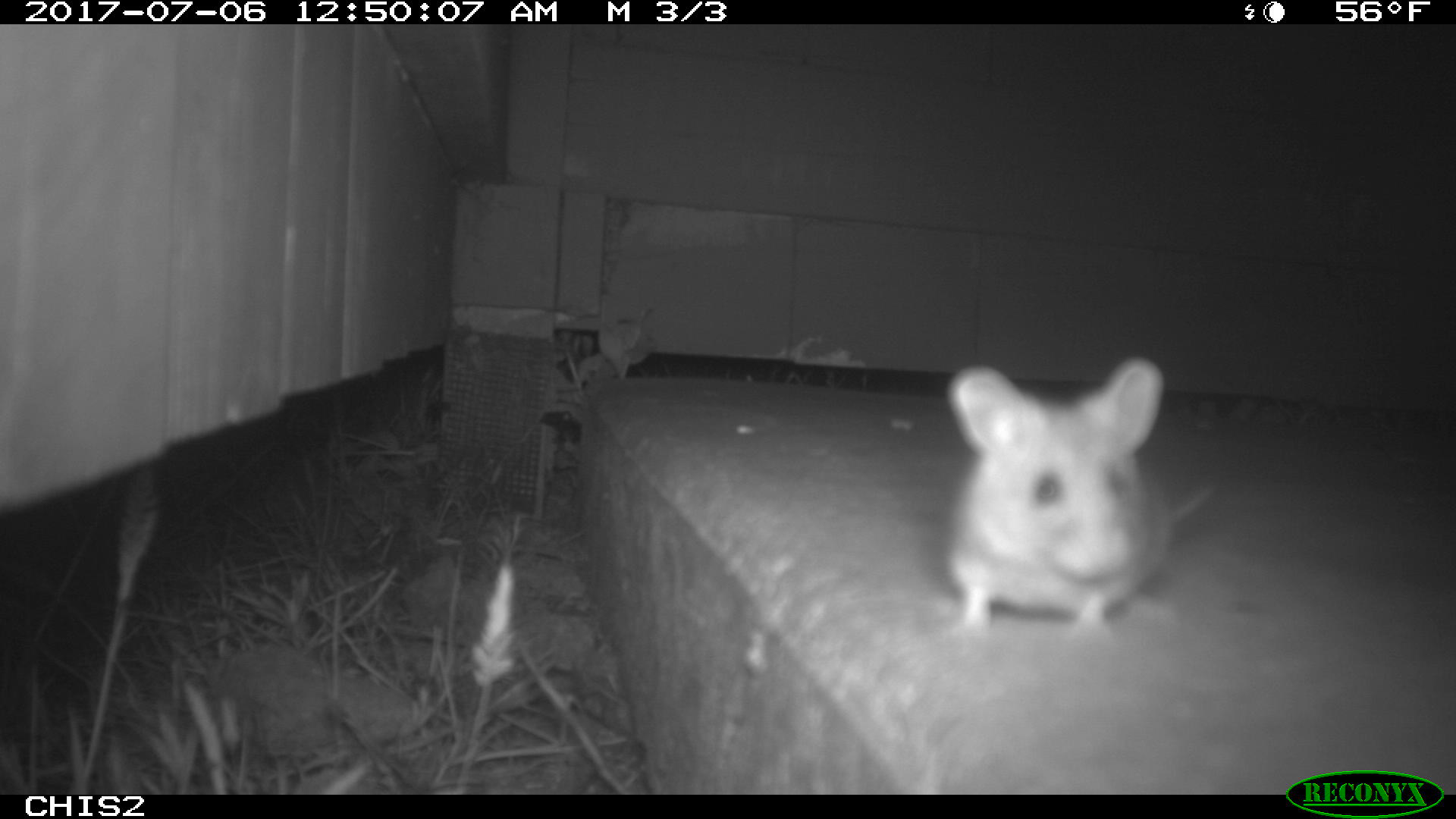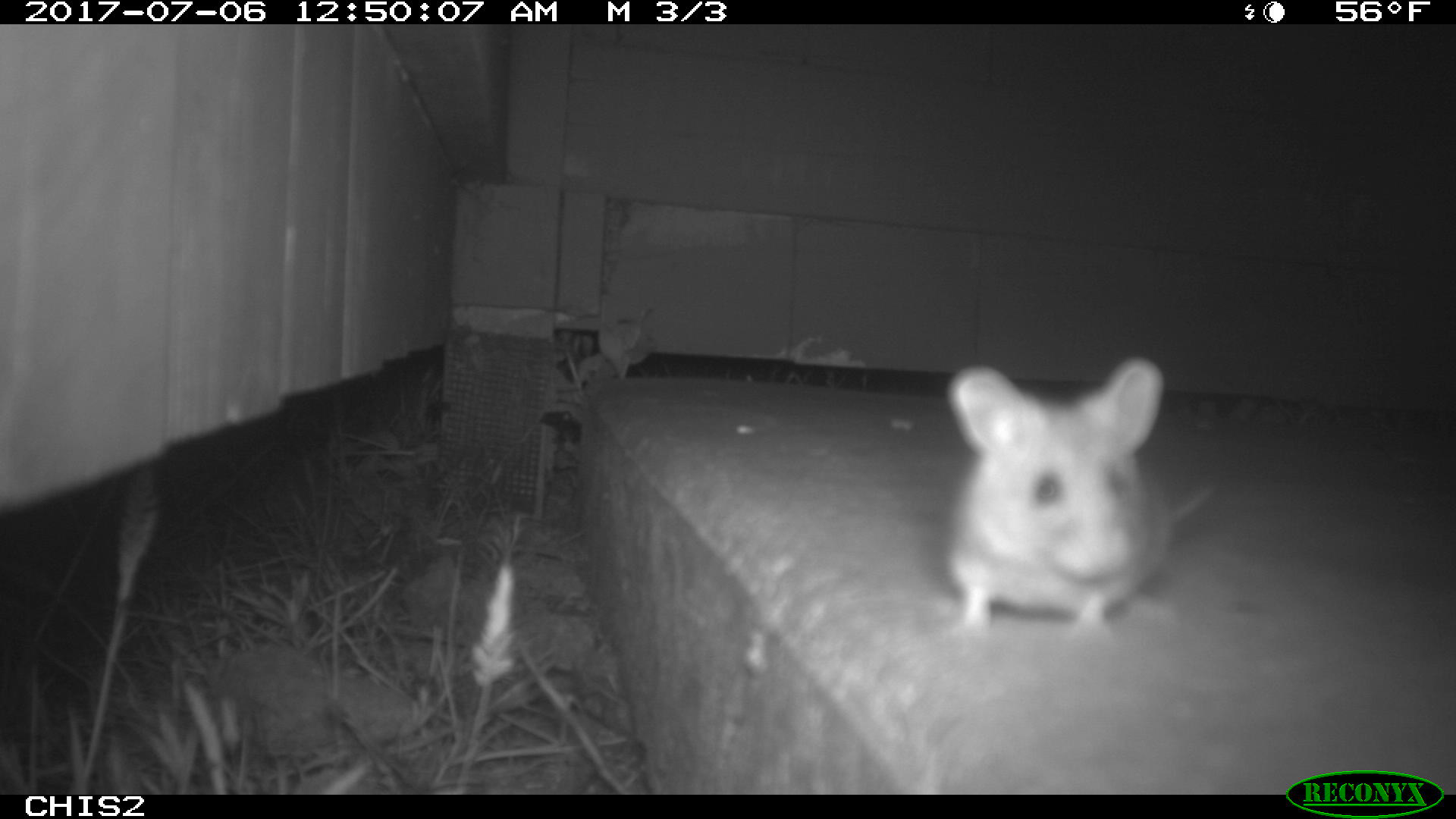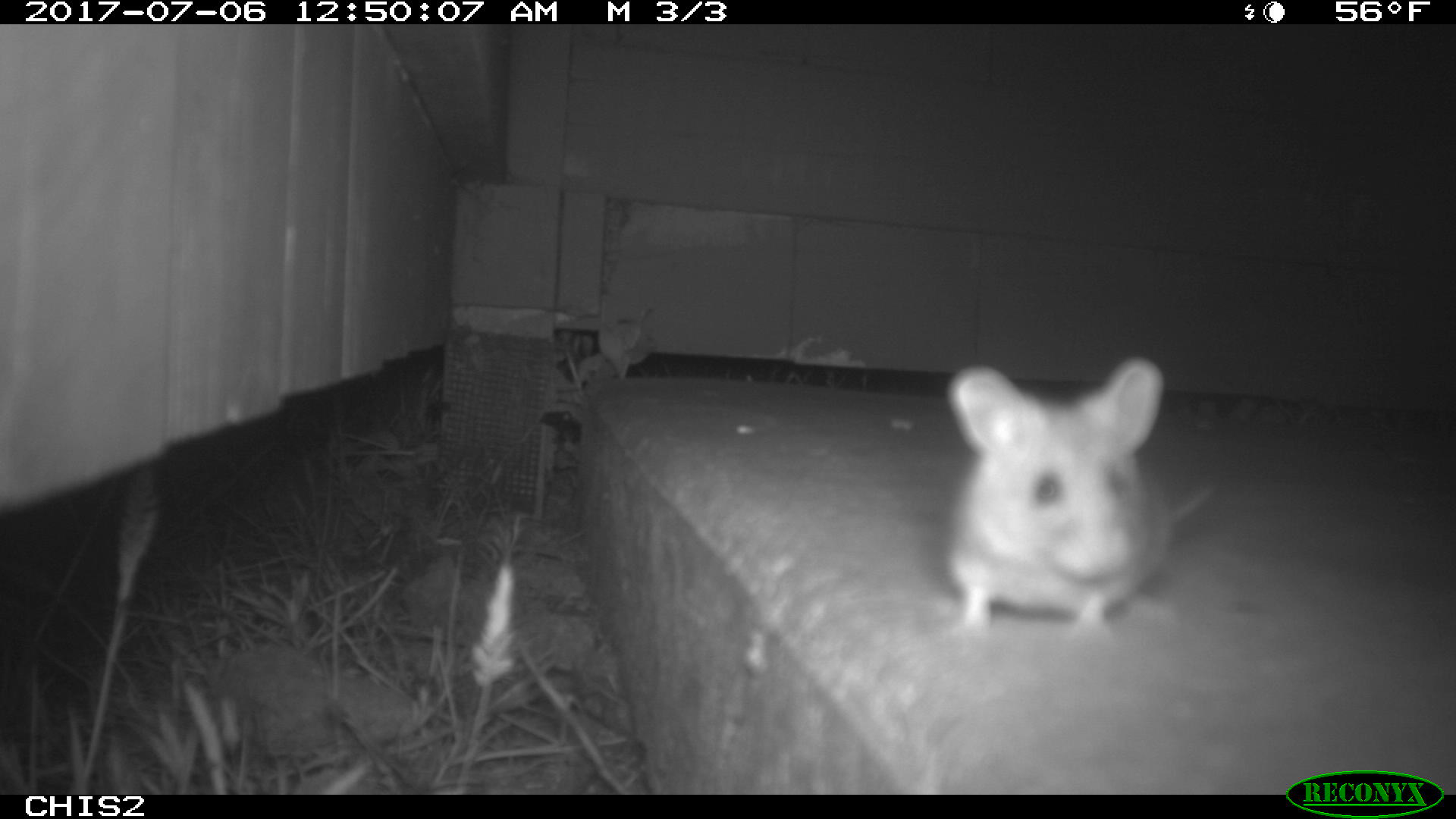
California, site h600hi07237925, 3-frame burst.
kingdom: Animalia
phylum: Chordata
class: Mammalia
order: Rodentia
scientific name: Rodentia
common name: rodent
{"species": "rodent (Rodentia)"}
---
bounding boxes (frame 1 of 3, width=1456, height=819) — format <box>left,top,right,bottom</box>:
rodent: <box>947,356,1211,637</box>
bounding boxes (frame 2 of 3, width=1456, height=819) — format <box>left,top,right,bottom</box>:
rodent: <box>946,356,1211,633</box>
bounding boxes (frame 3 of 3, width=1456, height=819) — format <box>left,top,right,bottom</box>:
rodent: <box>944,355,1221,642</box>